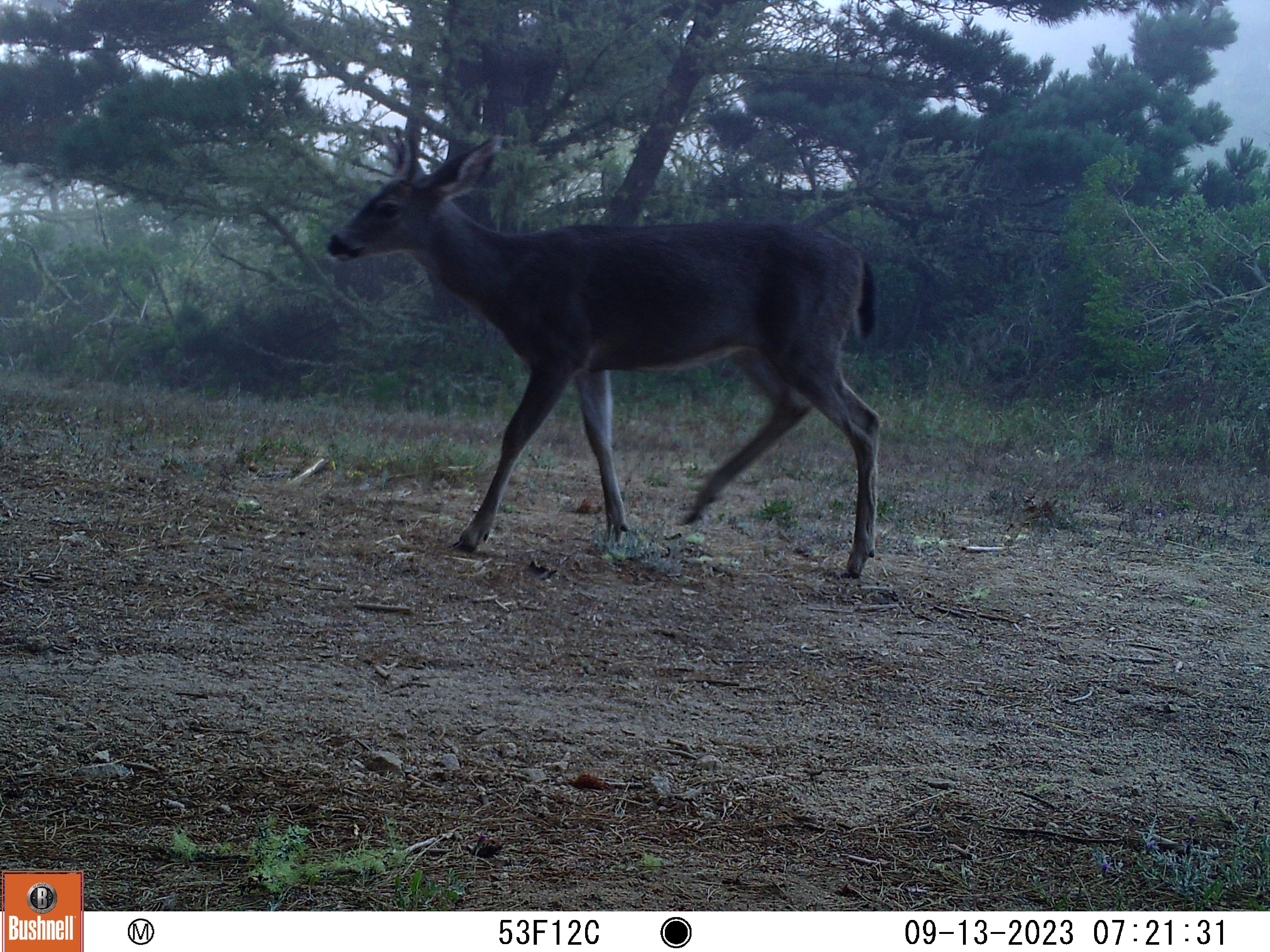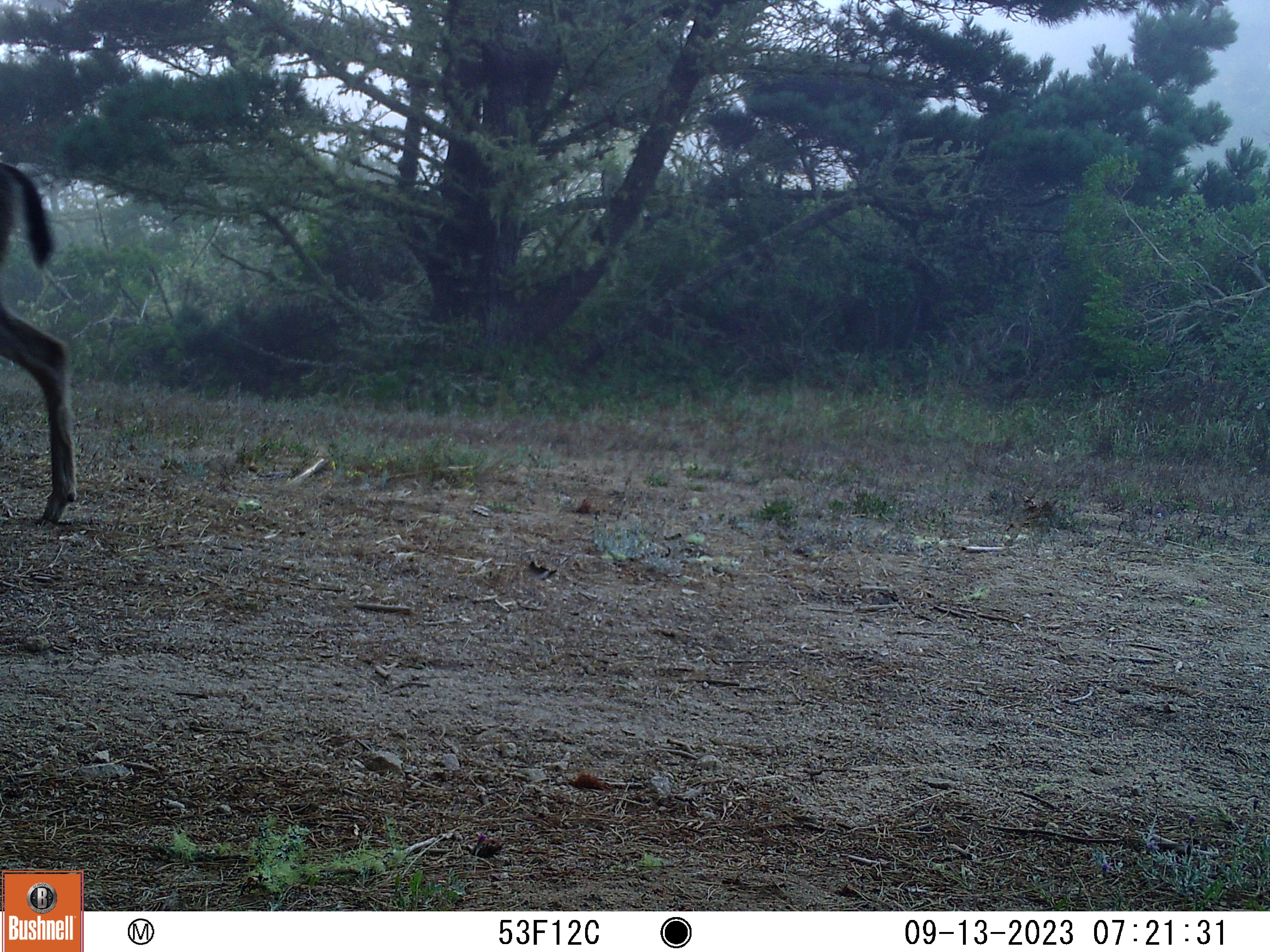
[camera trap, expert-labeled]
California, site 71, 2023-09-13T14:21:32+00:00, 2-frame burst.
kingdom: Animalia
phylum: Chordata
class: Mammalia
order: Artiodactyla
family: Cervidae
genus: Odocoileus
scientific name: Odocoileus hemionus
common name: mule deer